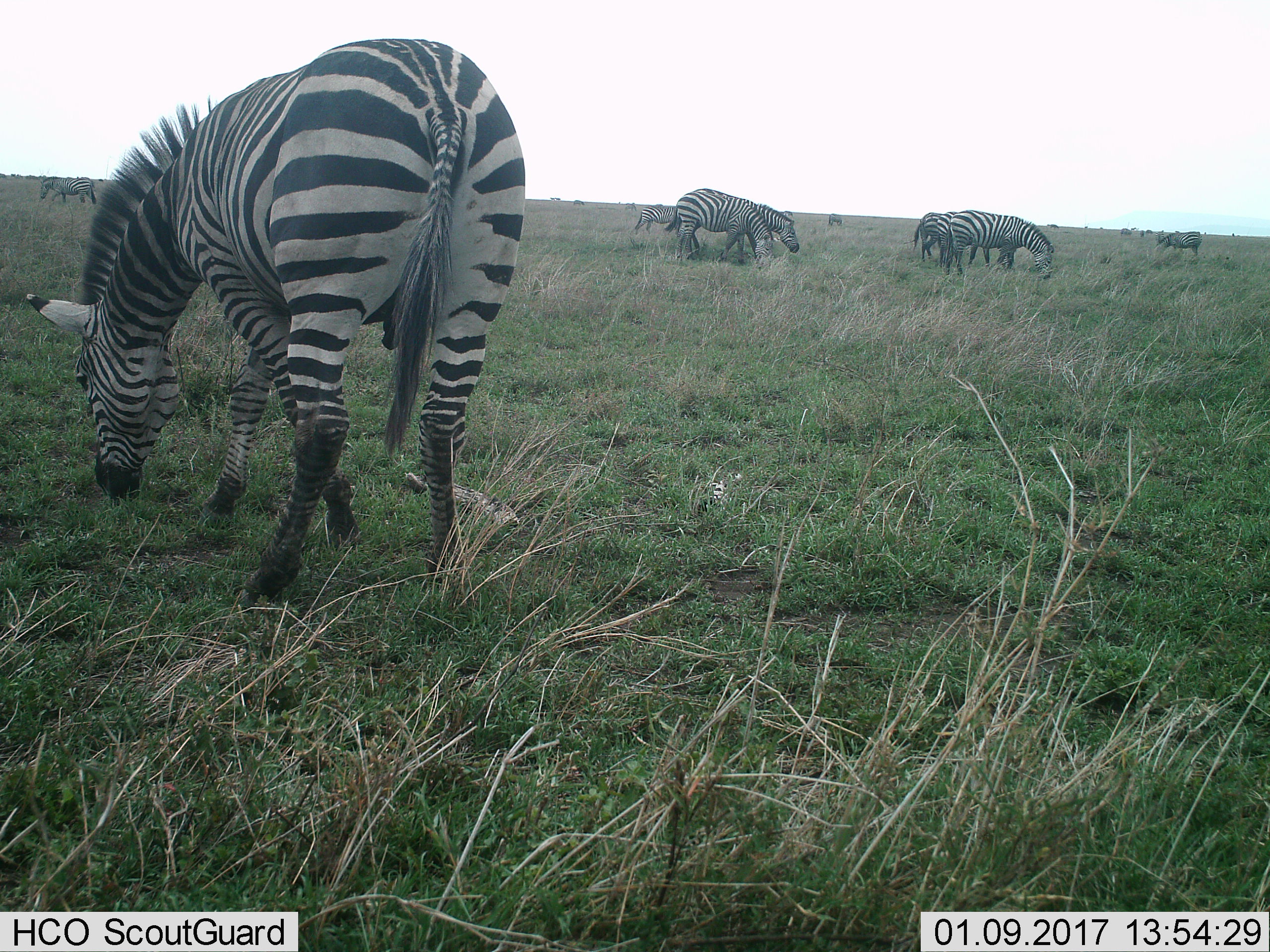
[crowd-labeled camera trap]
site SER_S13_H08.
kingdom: Animalia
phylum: Chordata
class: Mammalia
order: Perissodactyla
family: Equidae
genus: Equus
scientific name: Equus quagga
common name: plains zebra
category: zebraplains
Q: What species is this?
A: Zebraplains (plains zebra) (Equus quagga).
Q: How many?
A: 11-50.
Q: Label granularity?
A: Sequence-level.